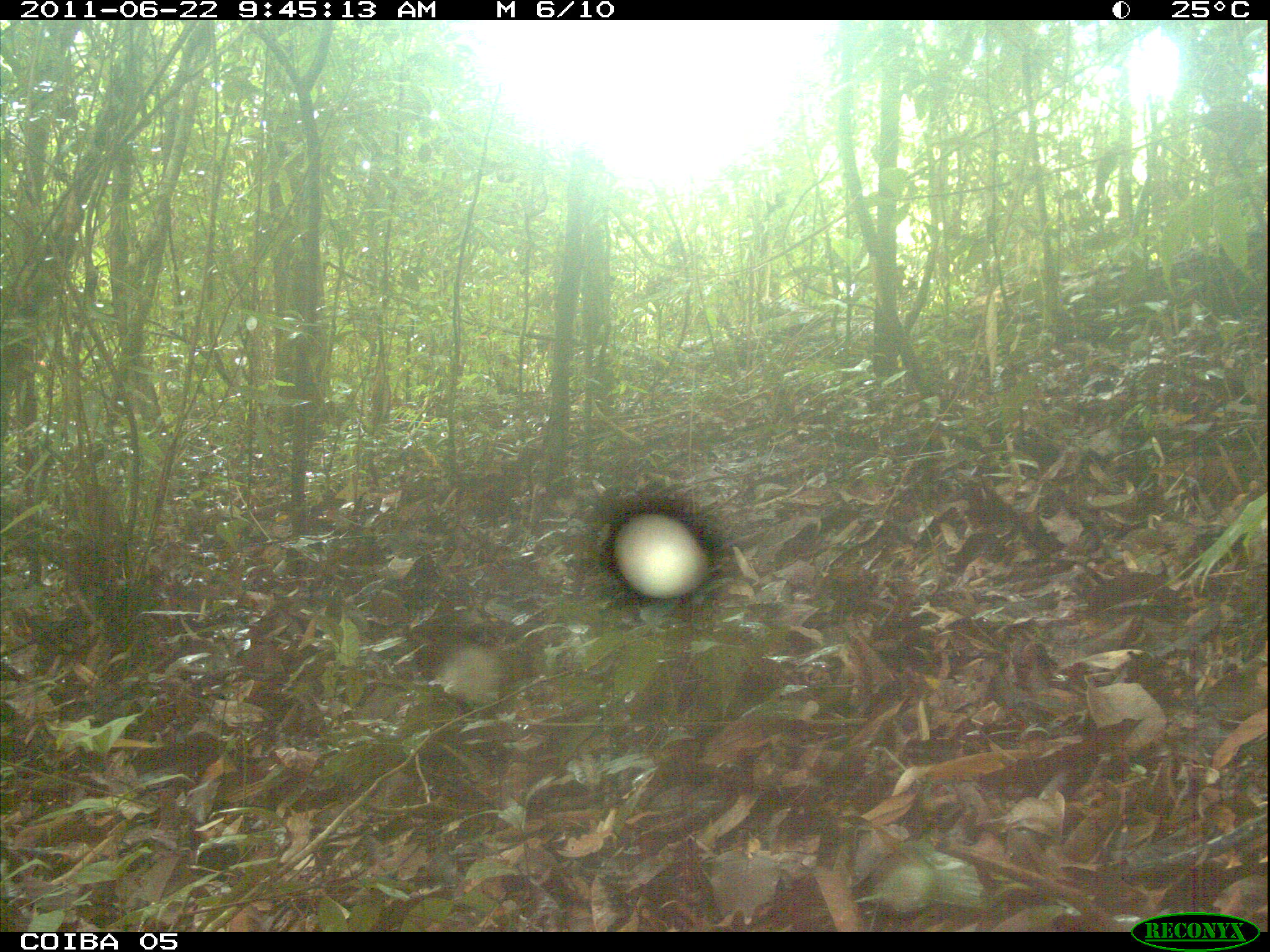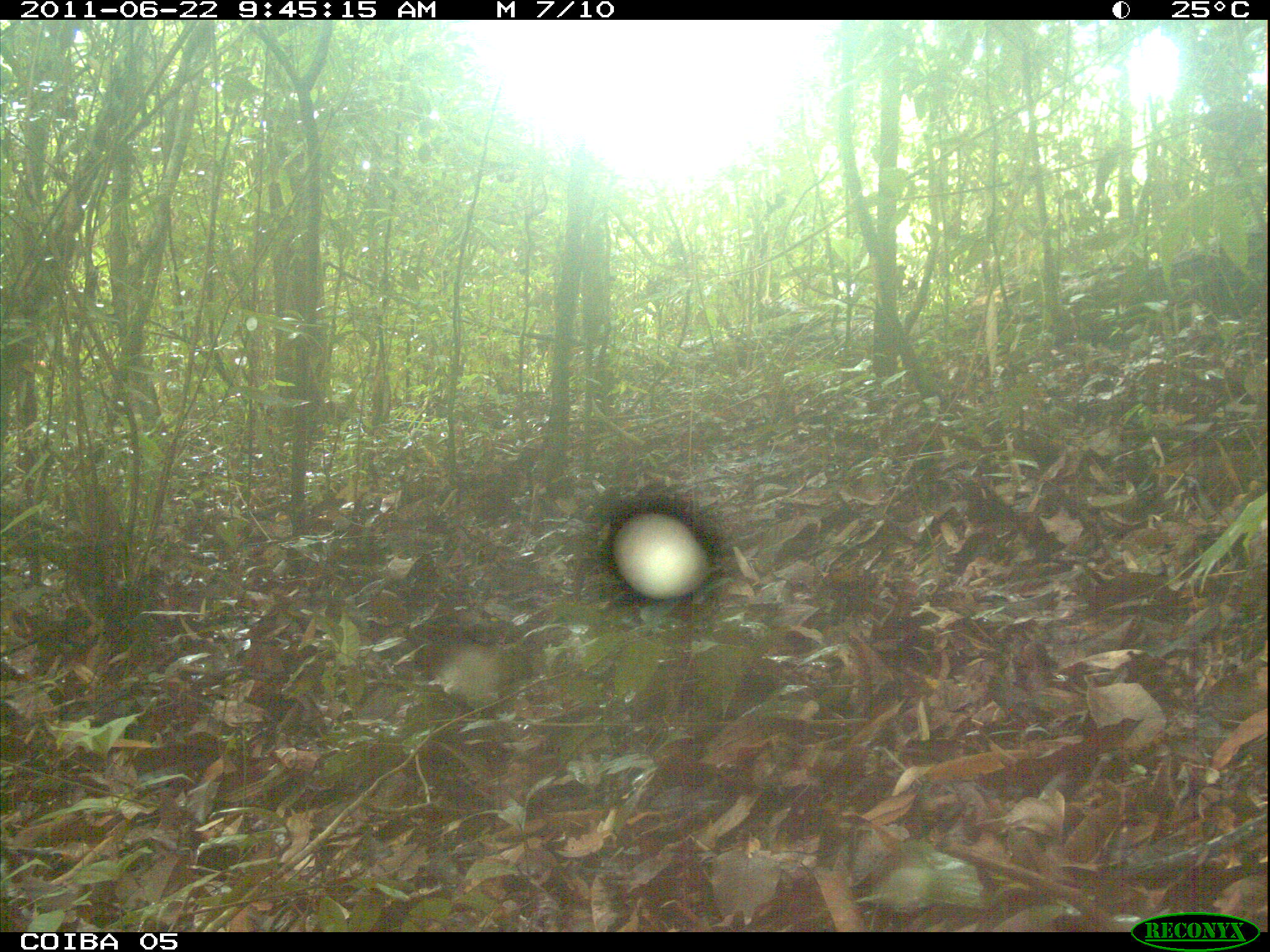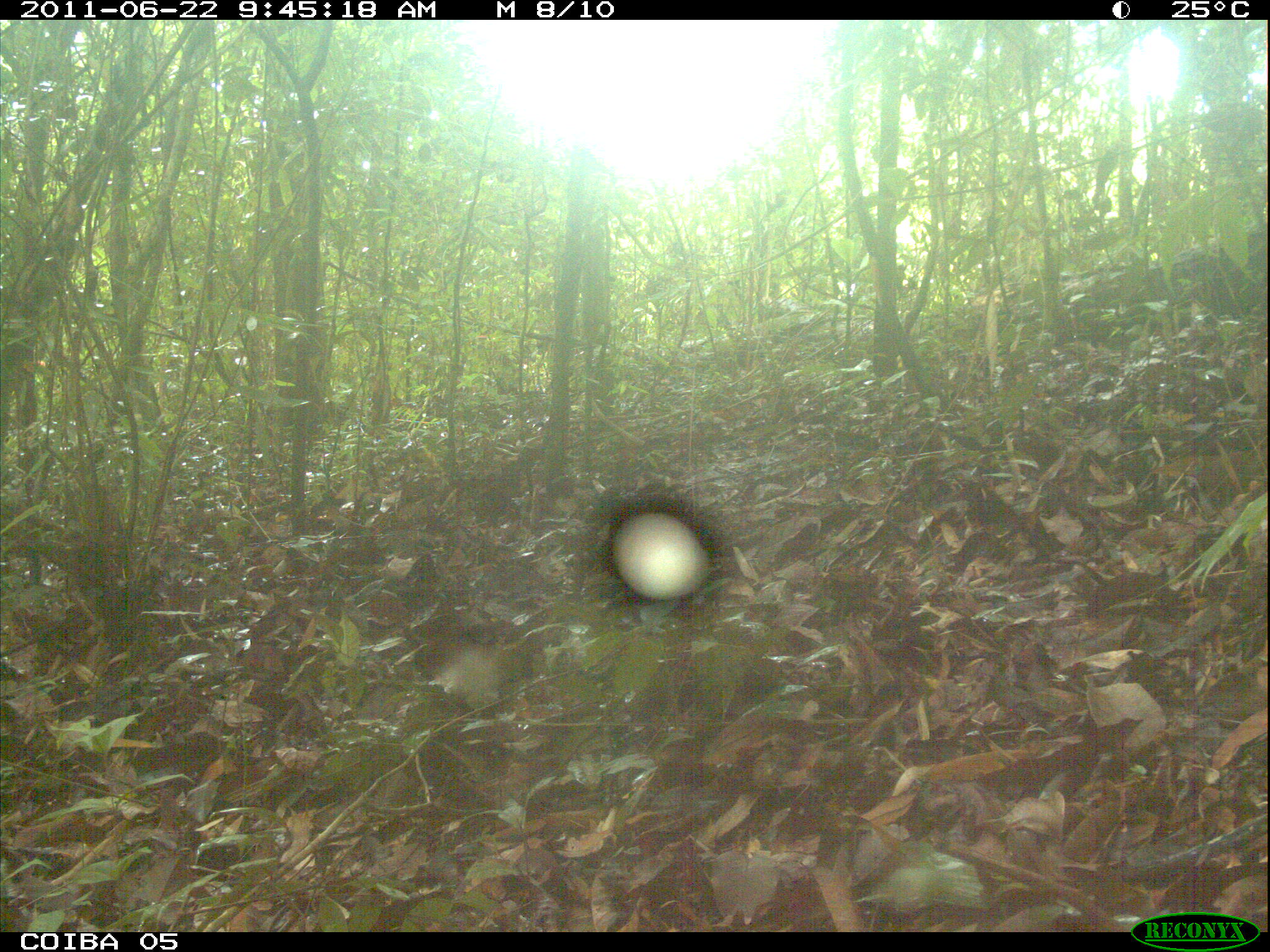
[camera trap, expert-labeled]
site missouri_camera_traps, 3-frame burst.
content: no animal present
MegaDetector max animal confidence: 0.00